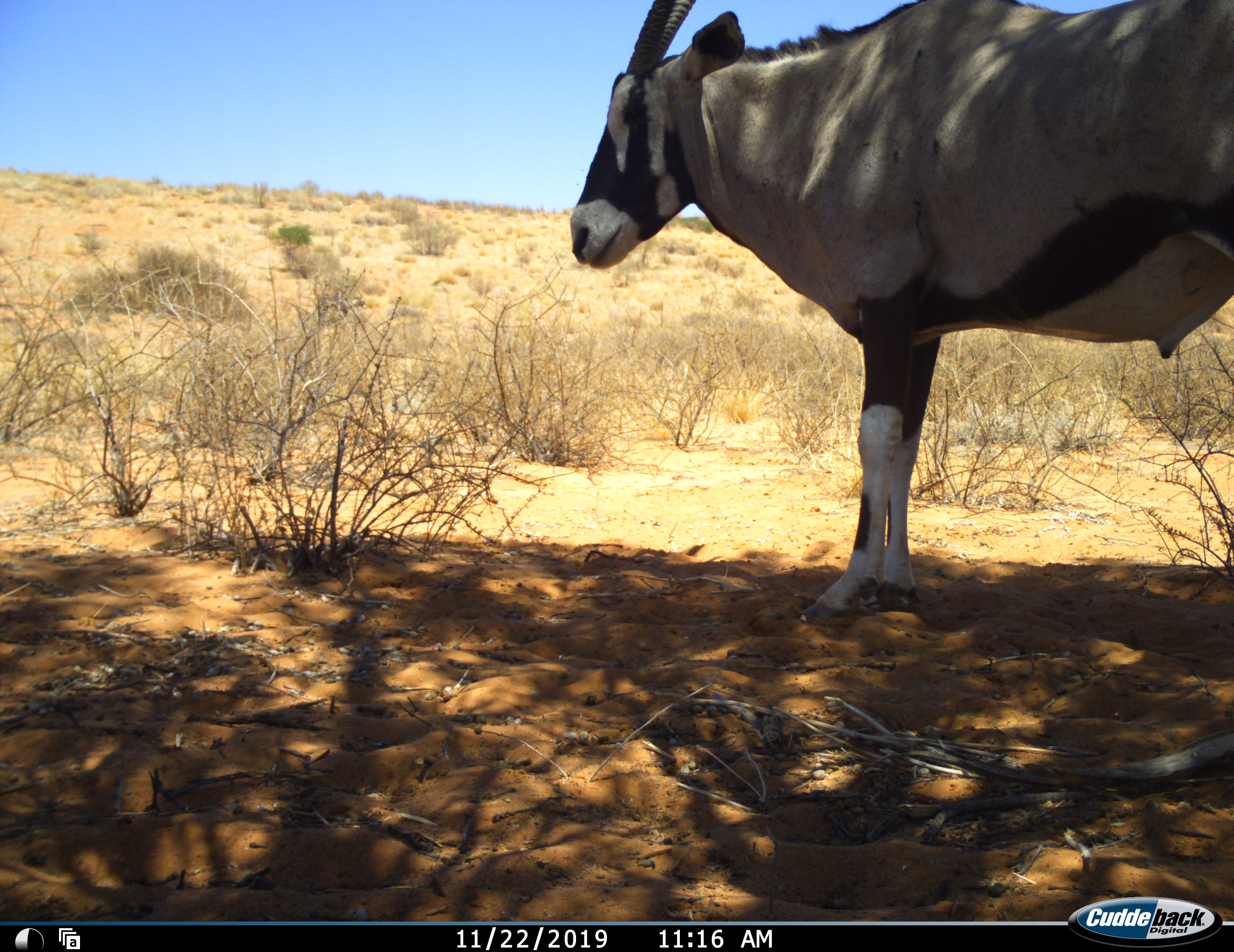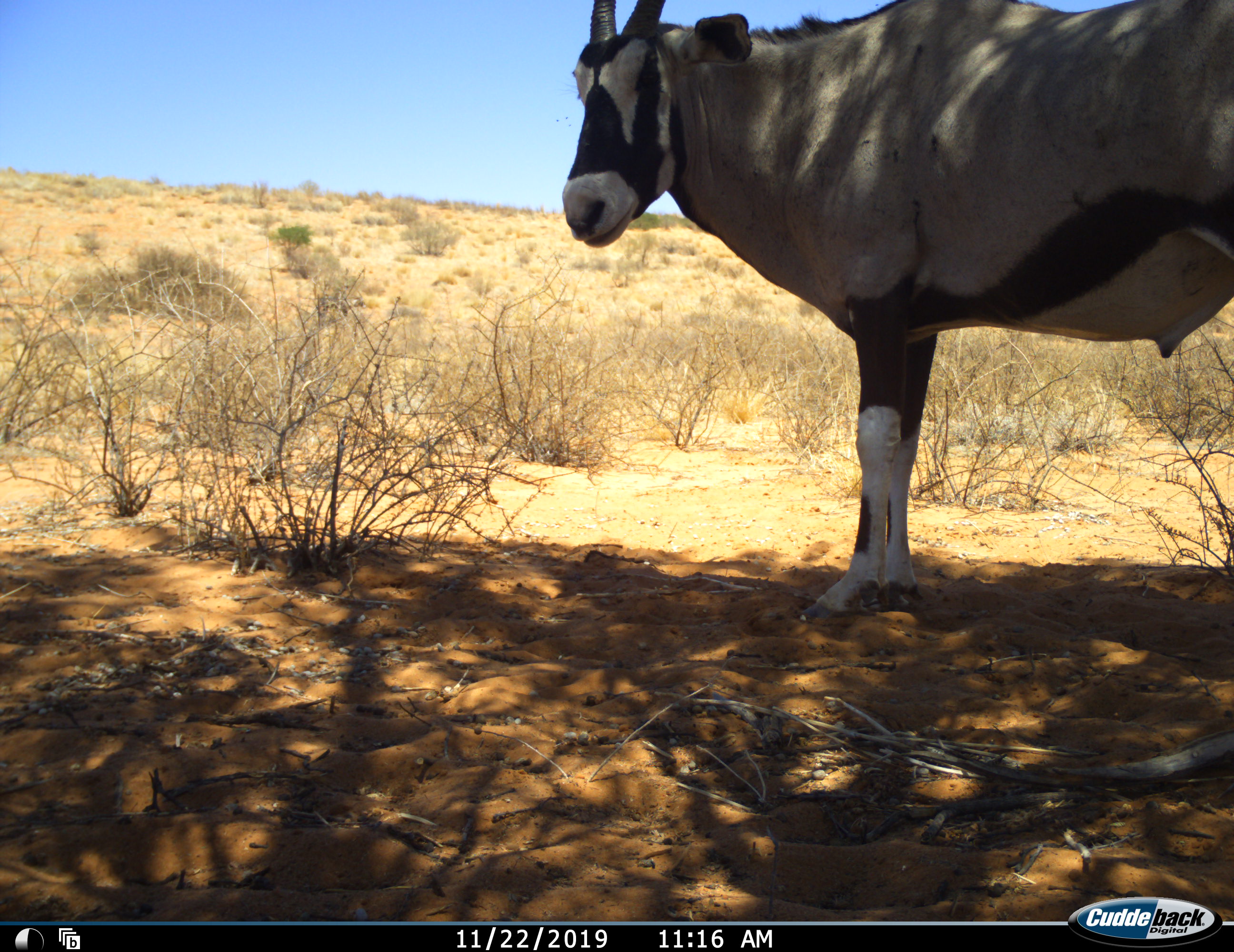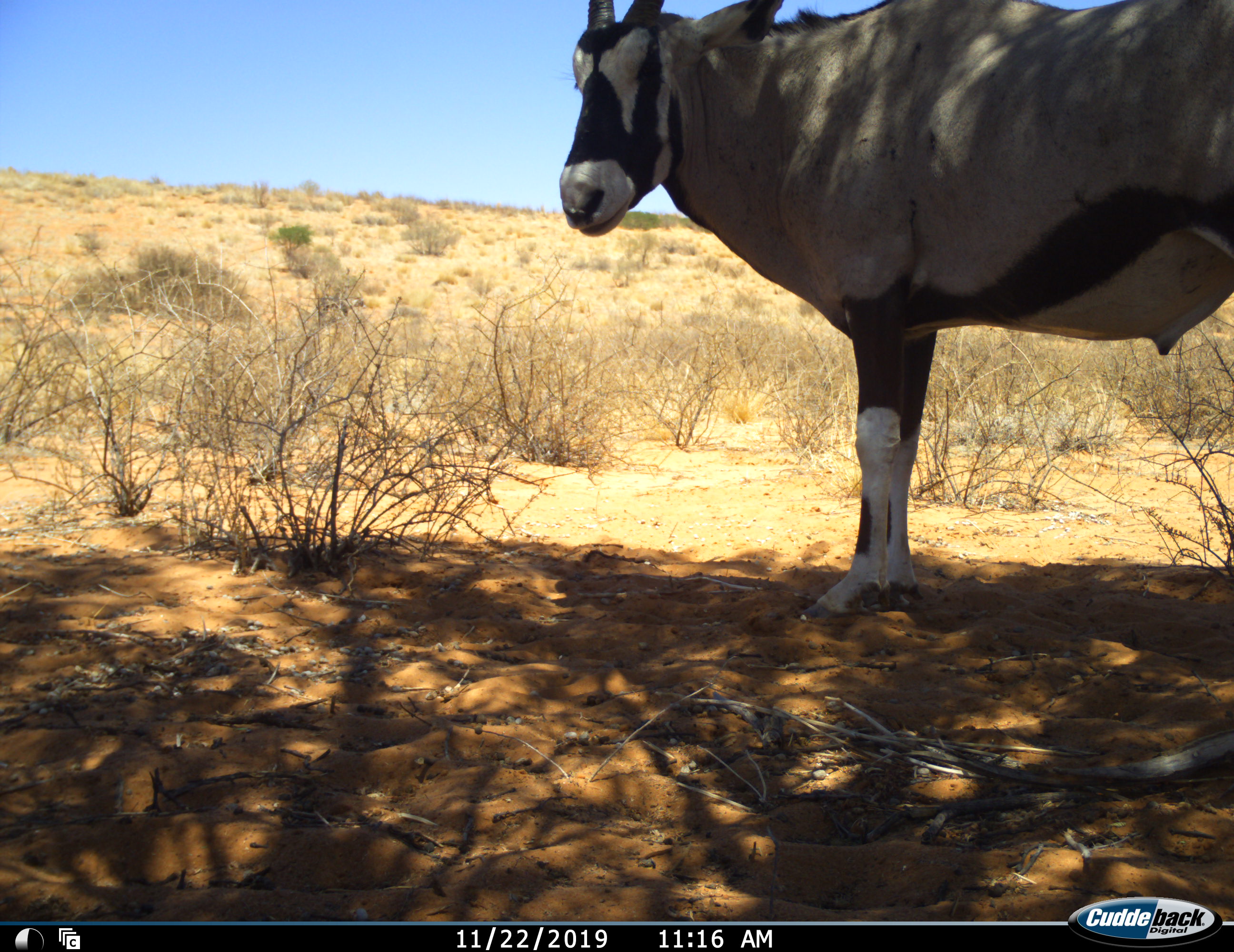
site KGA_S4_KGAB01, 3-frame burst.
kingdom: Animalia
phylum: Chordata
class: Mammalia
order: Artiodactyla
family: Bovidae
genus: Oryx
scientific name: Oryx gazella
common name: gemsbok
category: oryx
Oryx (gemsbok) (Oryx gazella), count 1. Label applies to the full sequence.